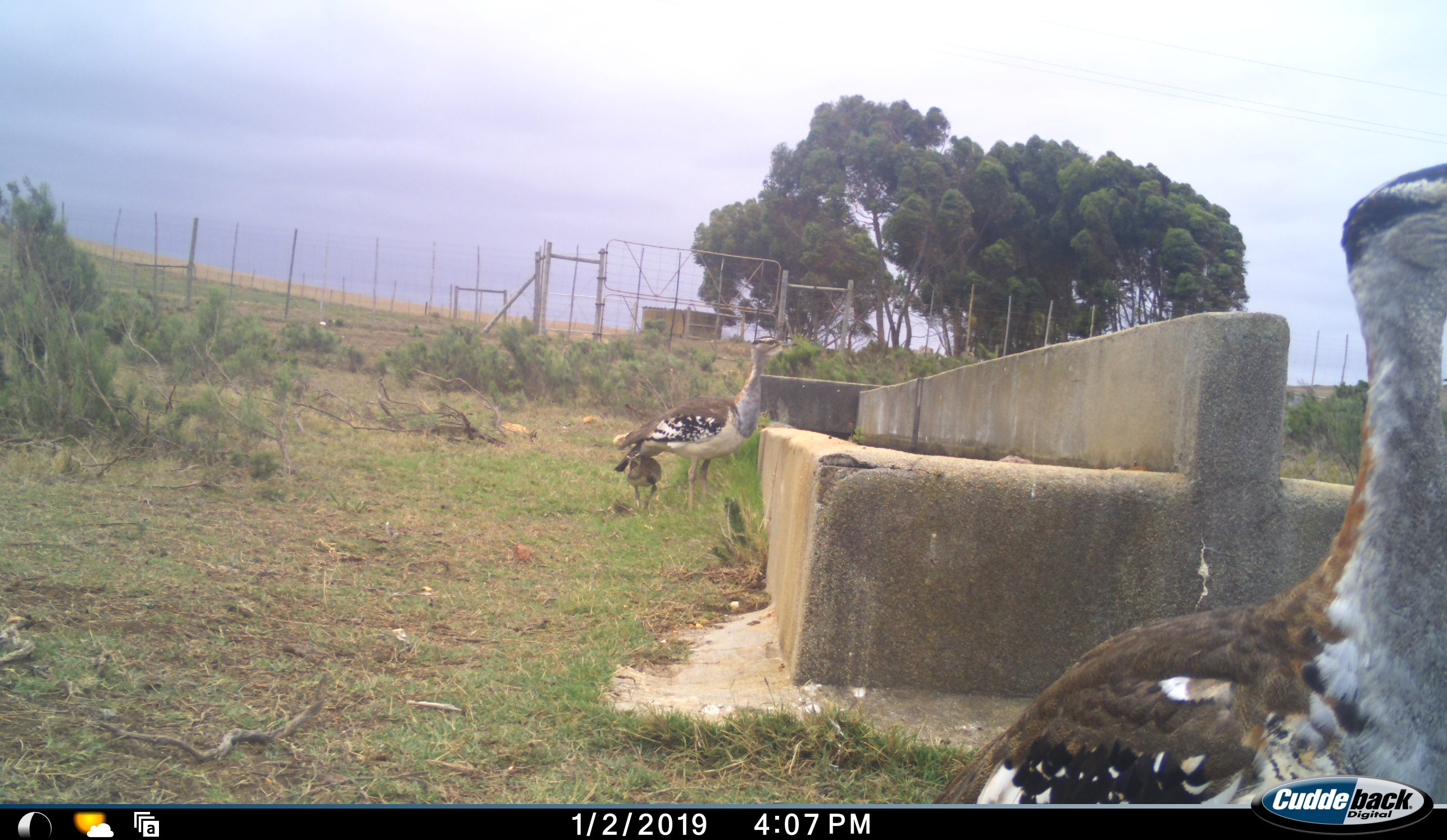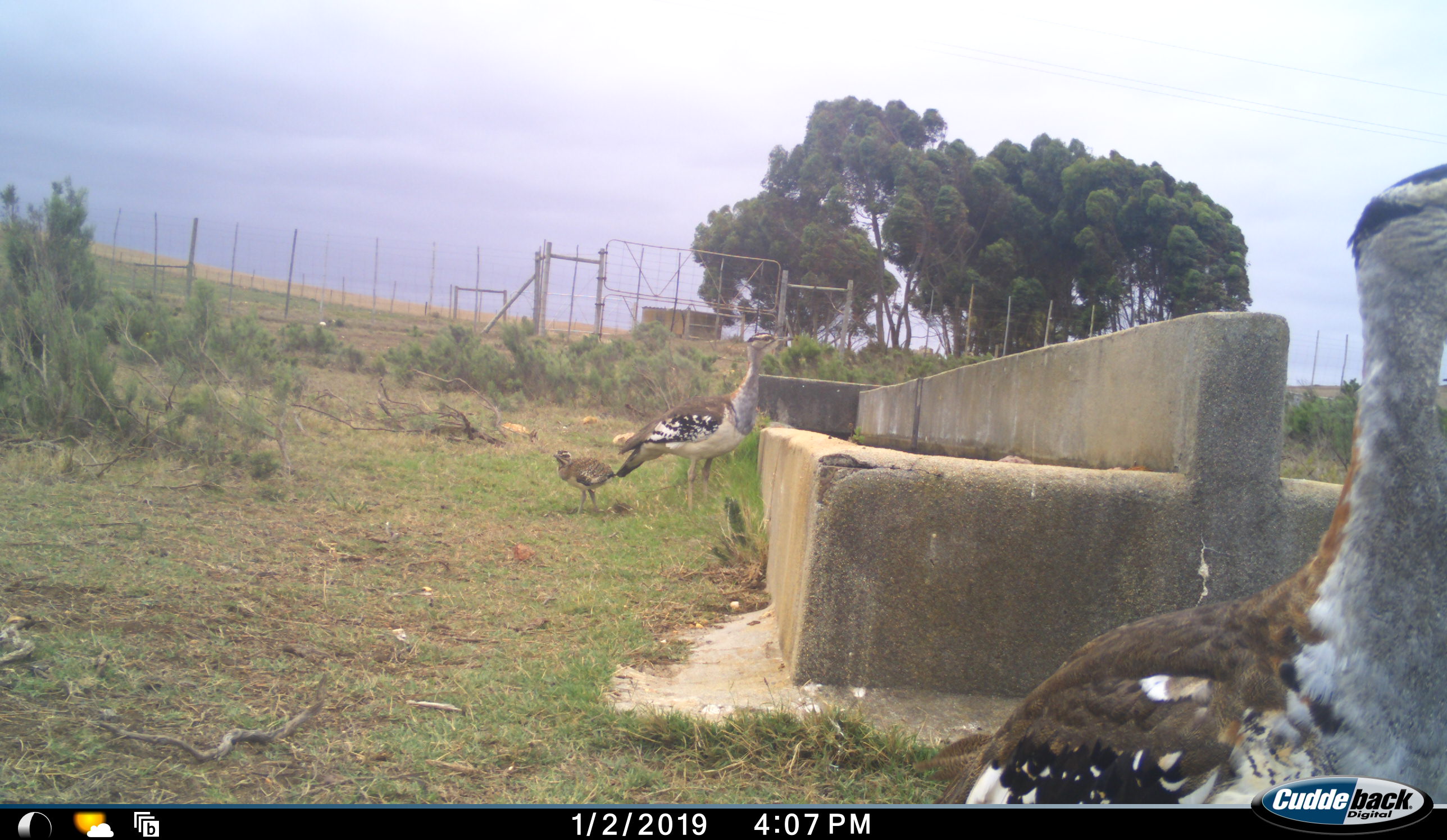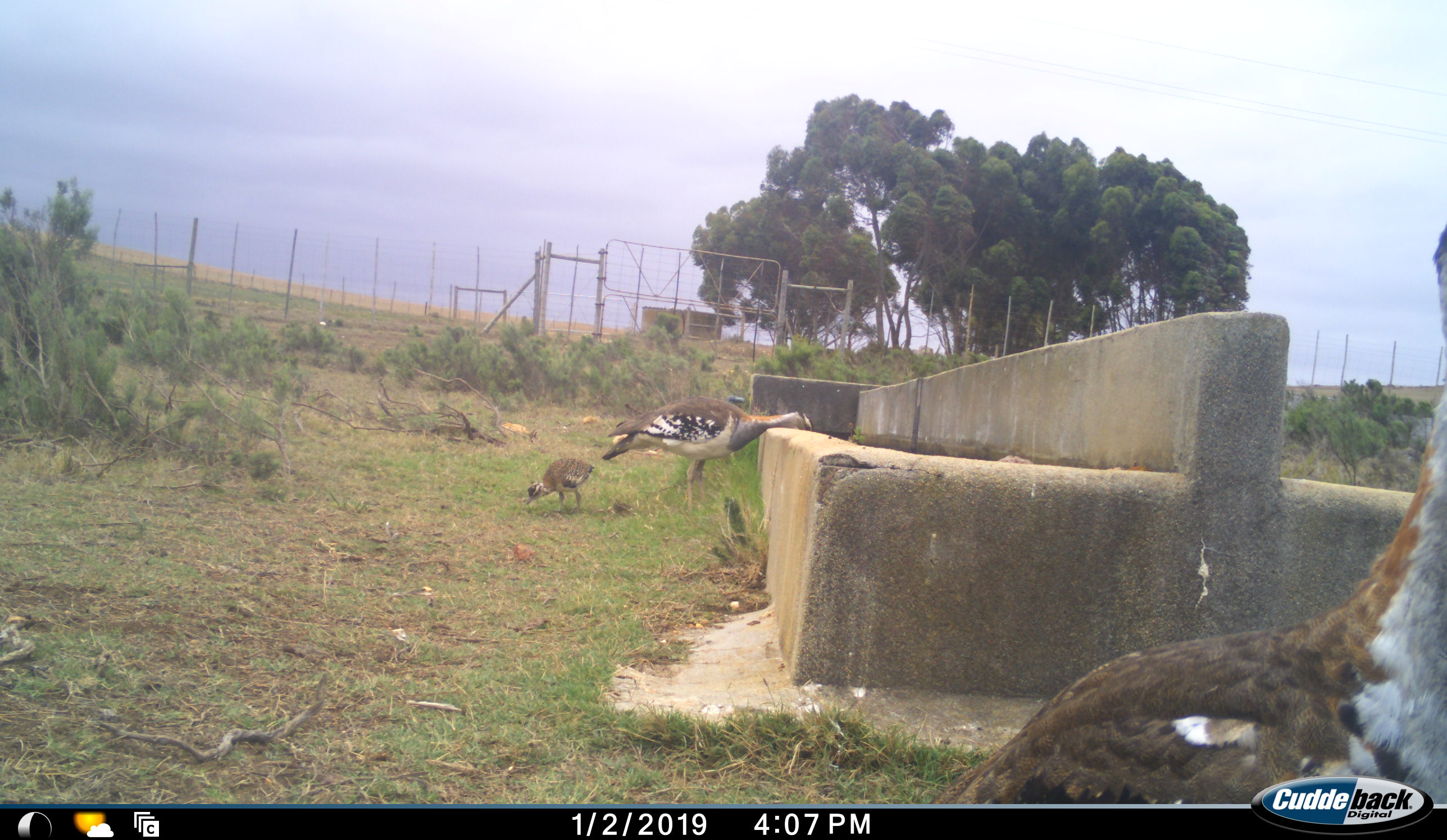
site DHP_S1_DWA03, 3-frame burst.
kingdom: Animalia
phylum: Chordata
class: Aves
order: Otidiformes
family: Otididae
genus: Neotis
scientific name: Neotis denhami denhami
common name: denham's bustard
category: bustarddenhams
Bustarddenhams (denham's bustard) (Neotis denhami denhami), count 3. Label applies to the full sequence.